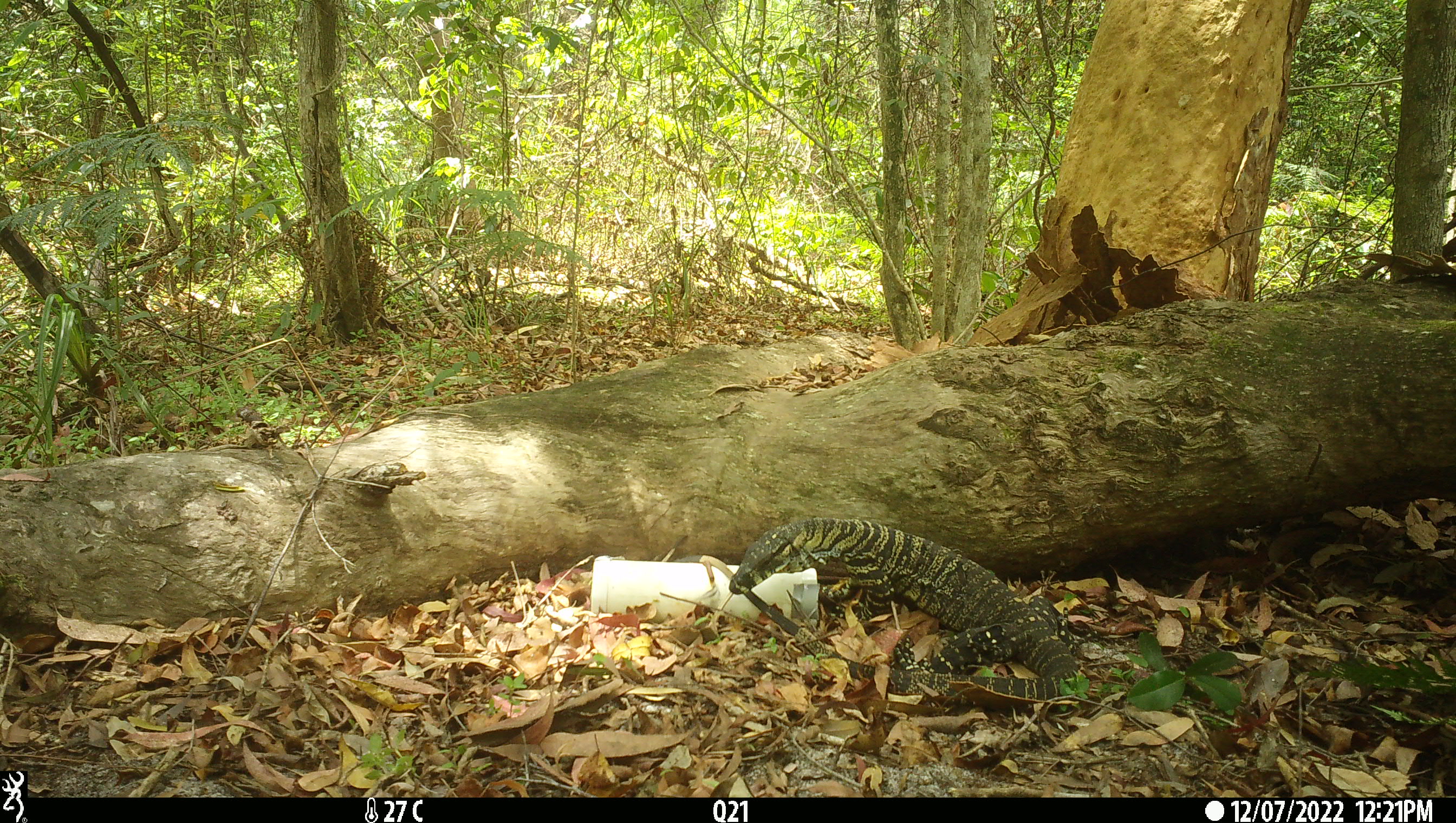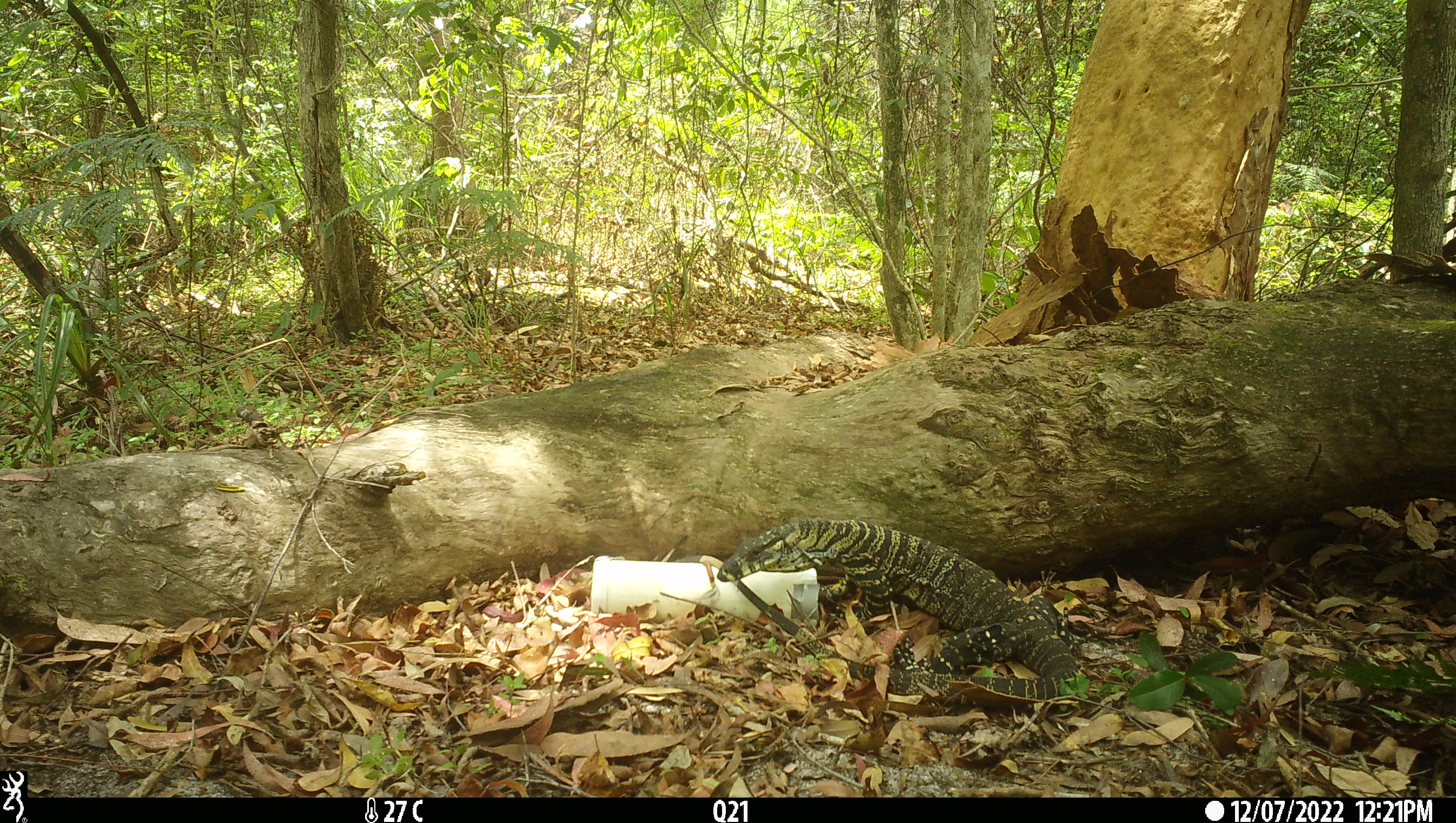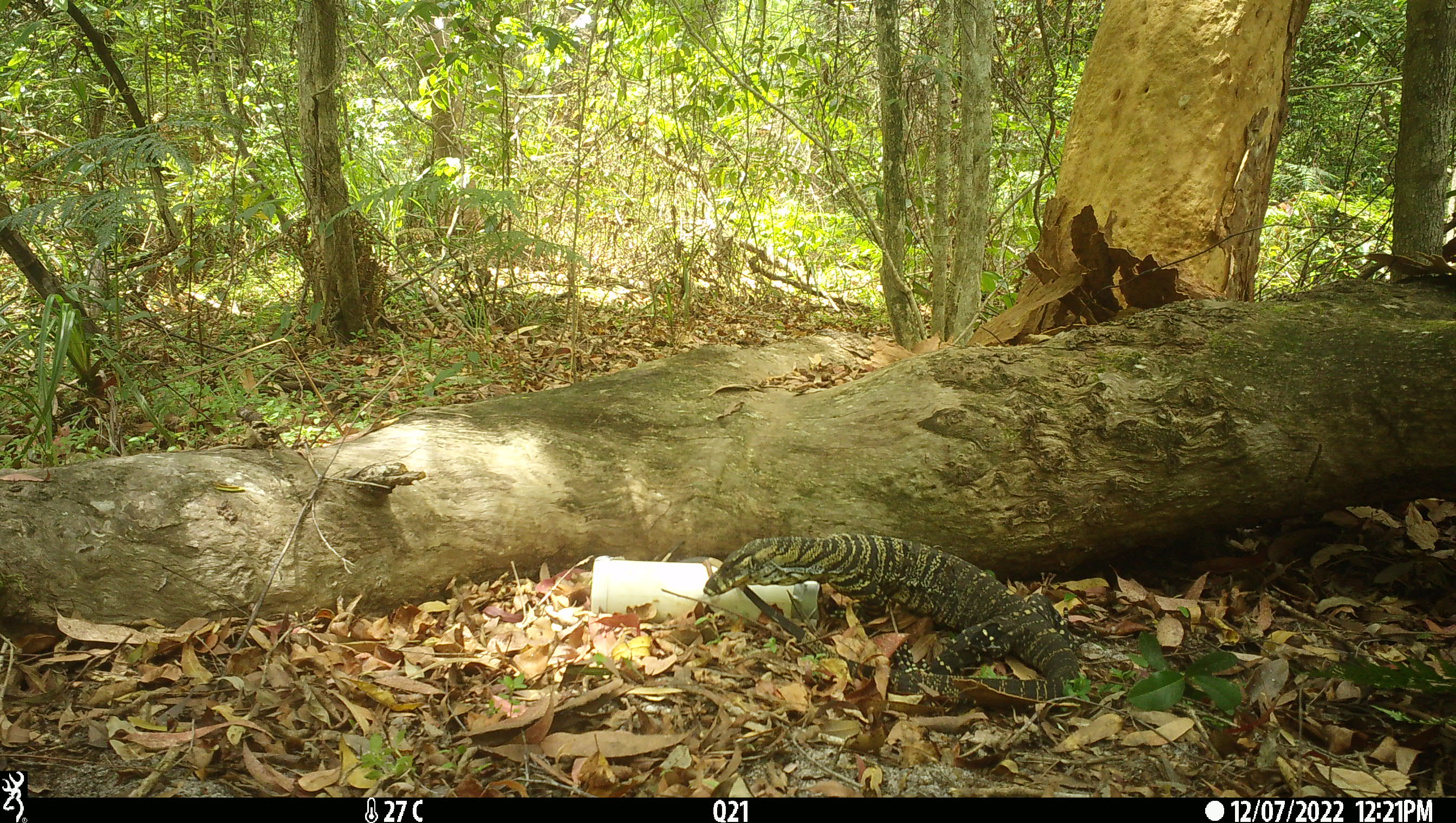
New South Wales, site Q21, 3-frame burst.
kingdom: Animalia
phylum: Chordata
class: Reptilia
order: Squamata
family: Varanidae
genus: Varanus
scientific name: Varanus varius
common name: lace monitor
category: goanna